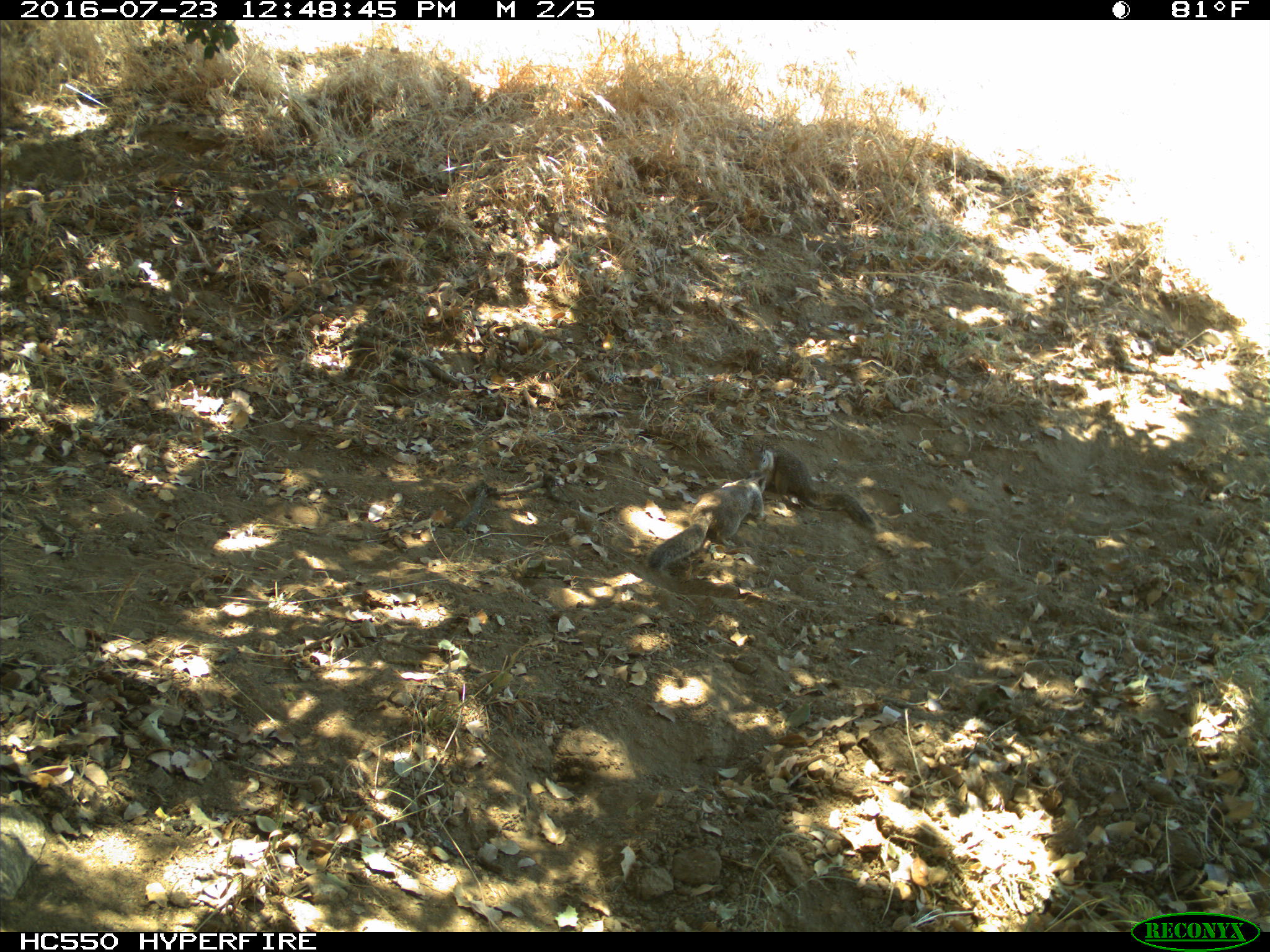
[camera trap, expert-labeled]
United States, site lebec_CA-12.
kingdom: Animalia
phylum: Chordata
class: Mammalia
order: Rodentia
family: Sciuridae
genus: Otospermophilus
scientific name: Otospermophilus beecheyi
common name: california ground squirrel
Otospermophilus beecheyi (california ground squirrel).